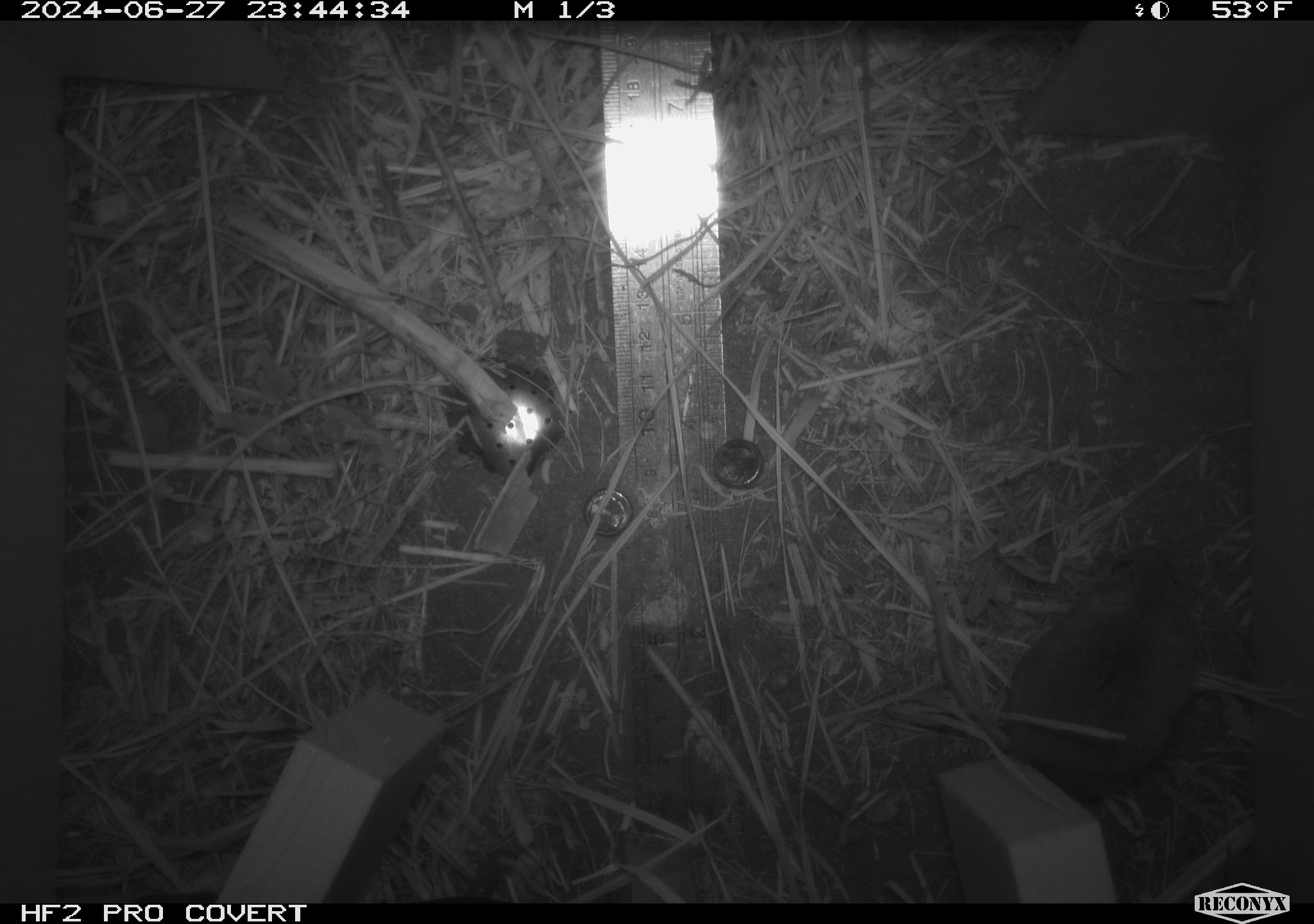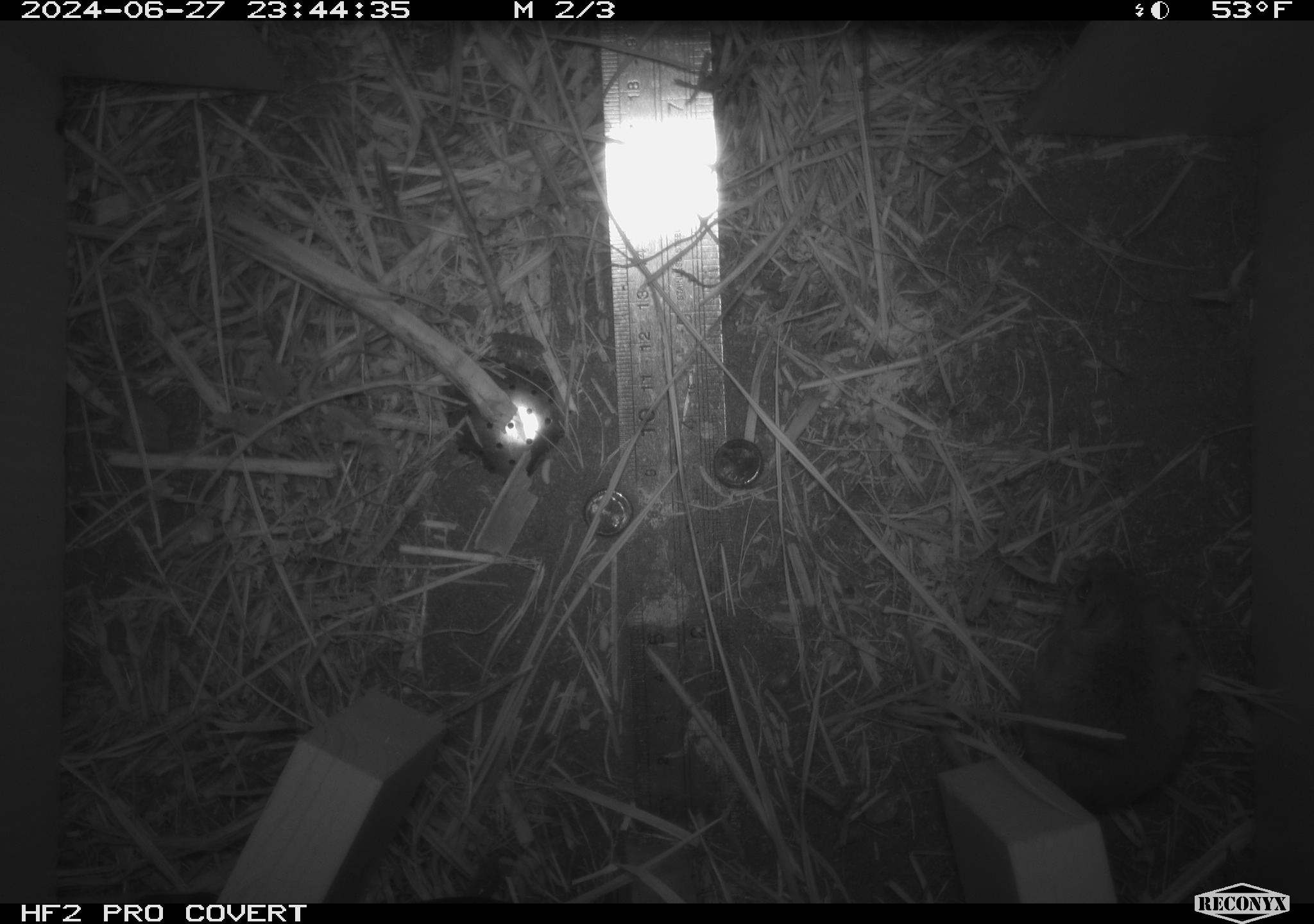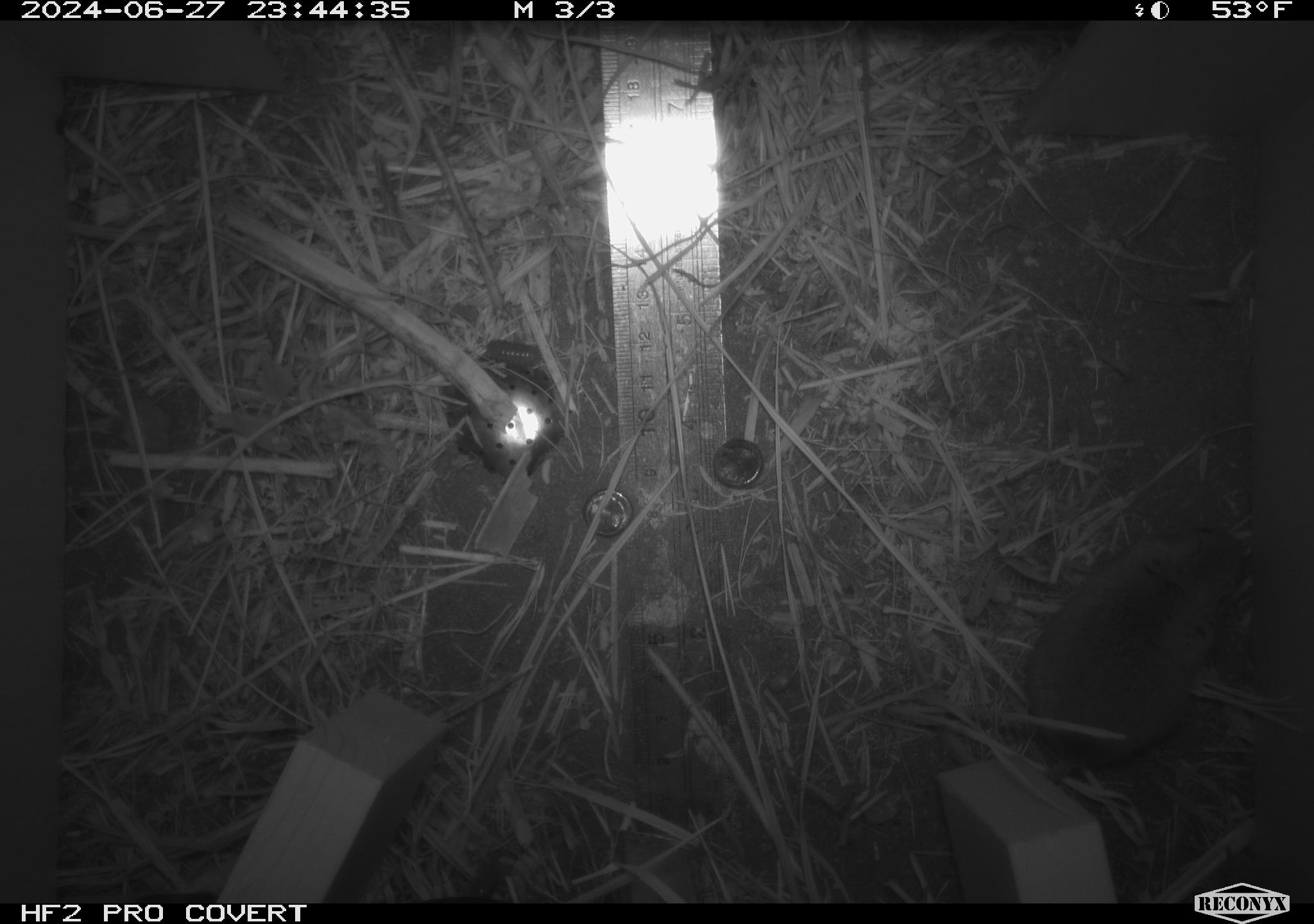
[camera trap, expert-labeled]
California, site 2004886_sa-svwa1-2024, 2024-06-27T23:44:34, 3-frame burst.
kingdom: Animalia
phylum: Chordata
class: Mammalia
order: Rodentia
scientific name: Rodentia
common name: mouse species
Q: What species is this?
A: Mouse species (Rodentia).